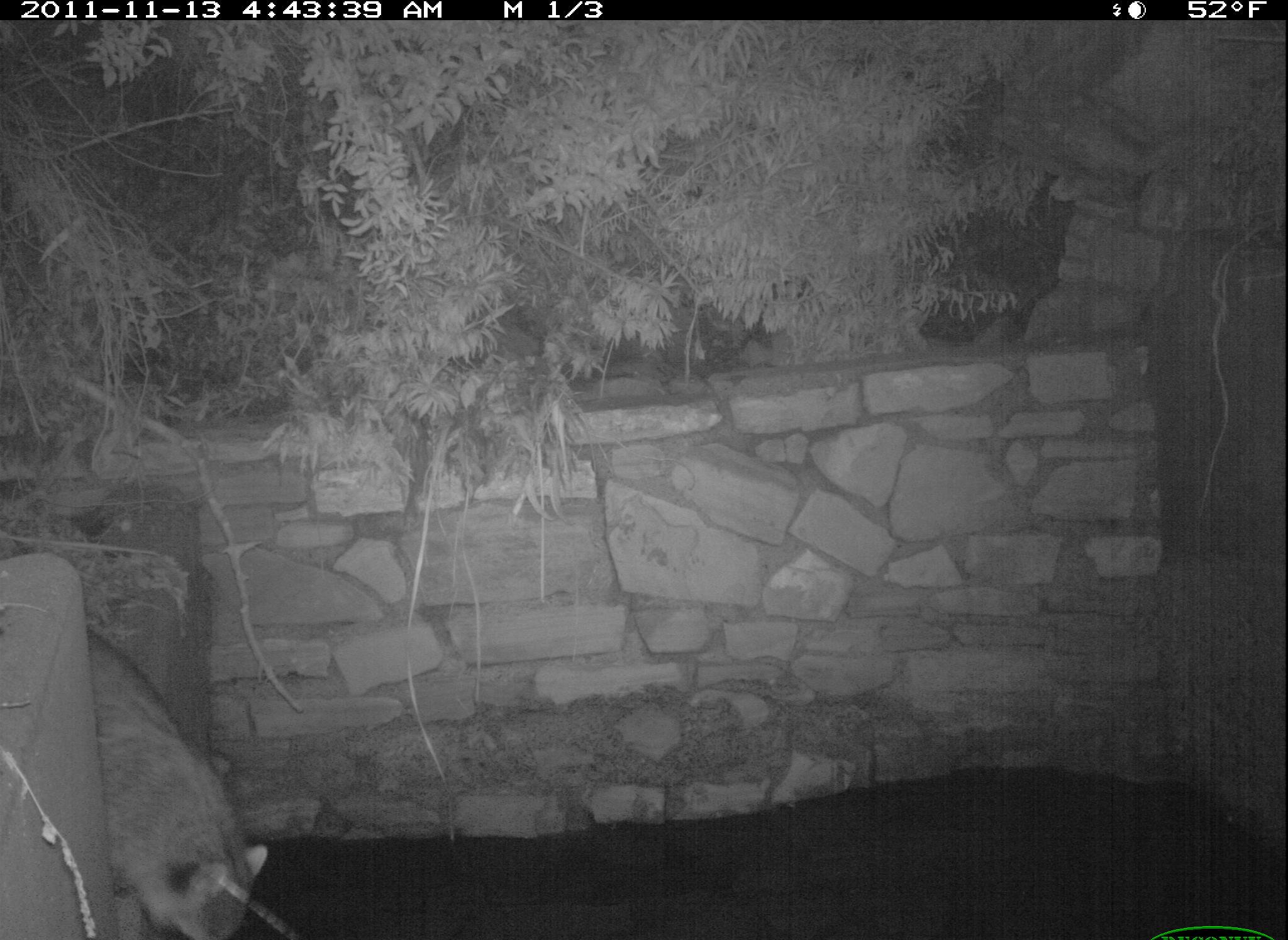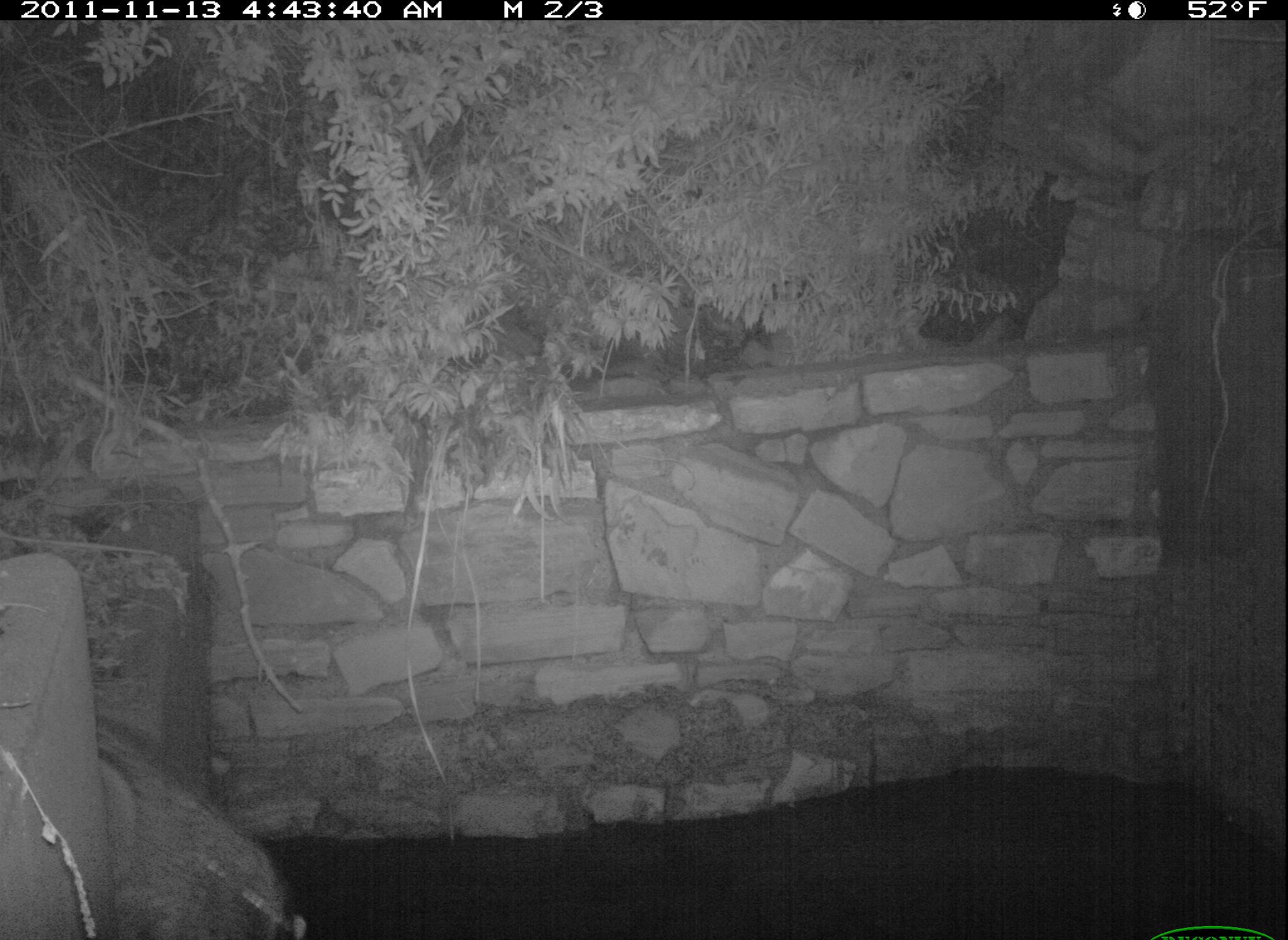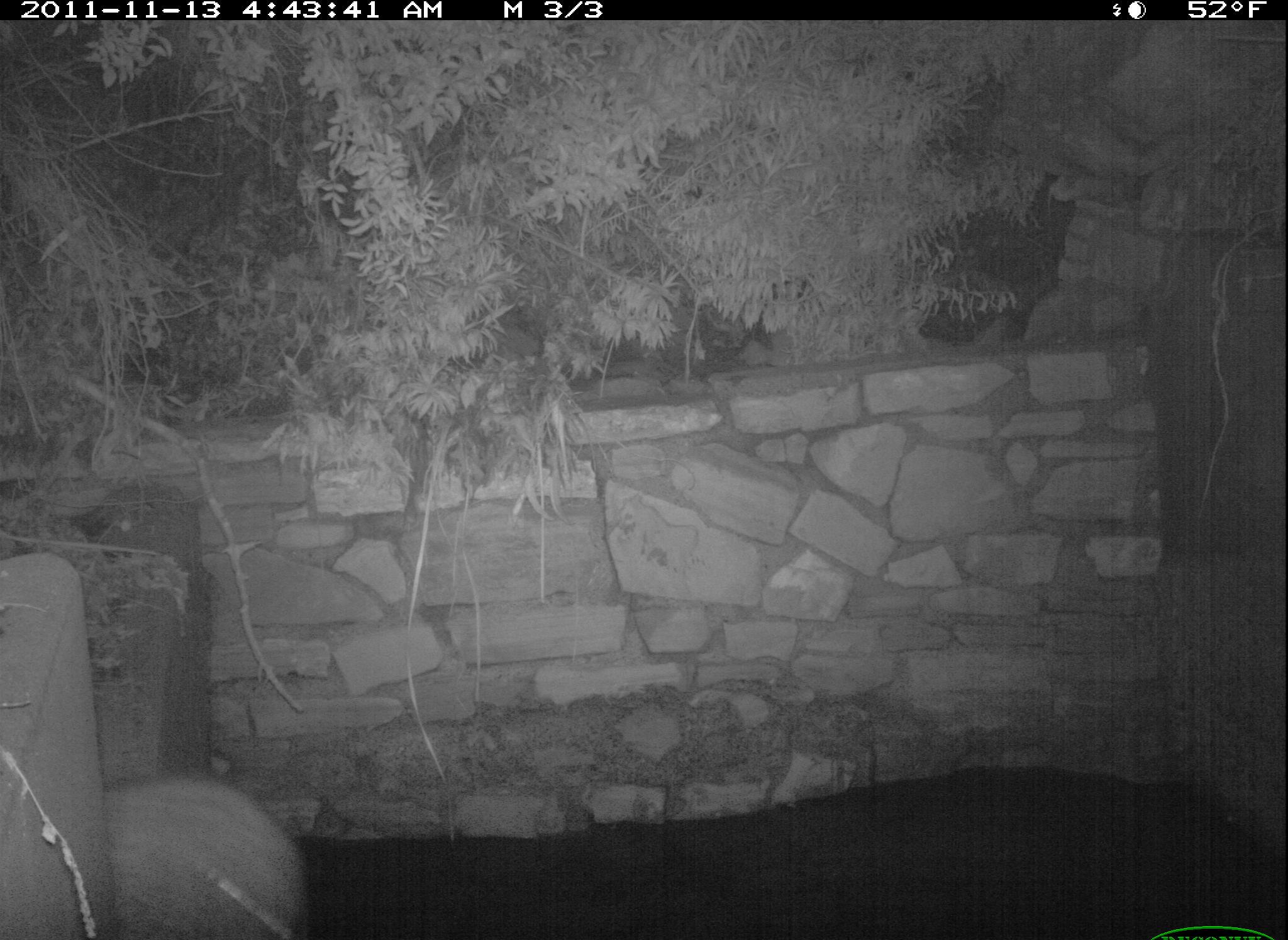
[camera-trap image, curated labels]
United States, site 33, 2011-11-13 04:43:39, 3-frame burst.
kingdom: Animalia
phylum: Chordata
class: Mammalia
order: Carnivora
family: Procyonidae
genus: Procyon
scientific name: Procyon lotor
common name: raccoon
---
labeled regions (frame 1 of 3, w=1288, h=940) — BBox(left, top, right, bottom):
raccoon: BBox(69, 588, 285, 940)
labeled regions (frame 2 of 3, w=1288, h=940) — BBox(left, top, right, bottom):
raccoon: BBox(80, 667, 312, 940)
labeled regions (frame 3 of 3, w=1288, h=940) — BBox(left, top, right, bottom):
raccoon: BBox(98, 747, 311, 940)